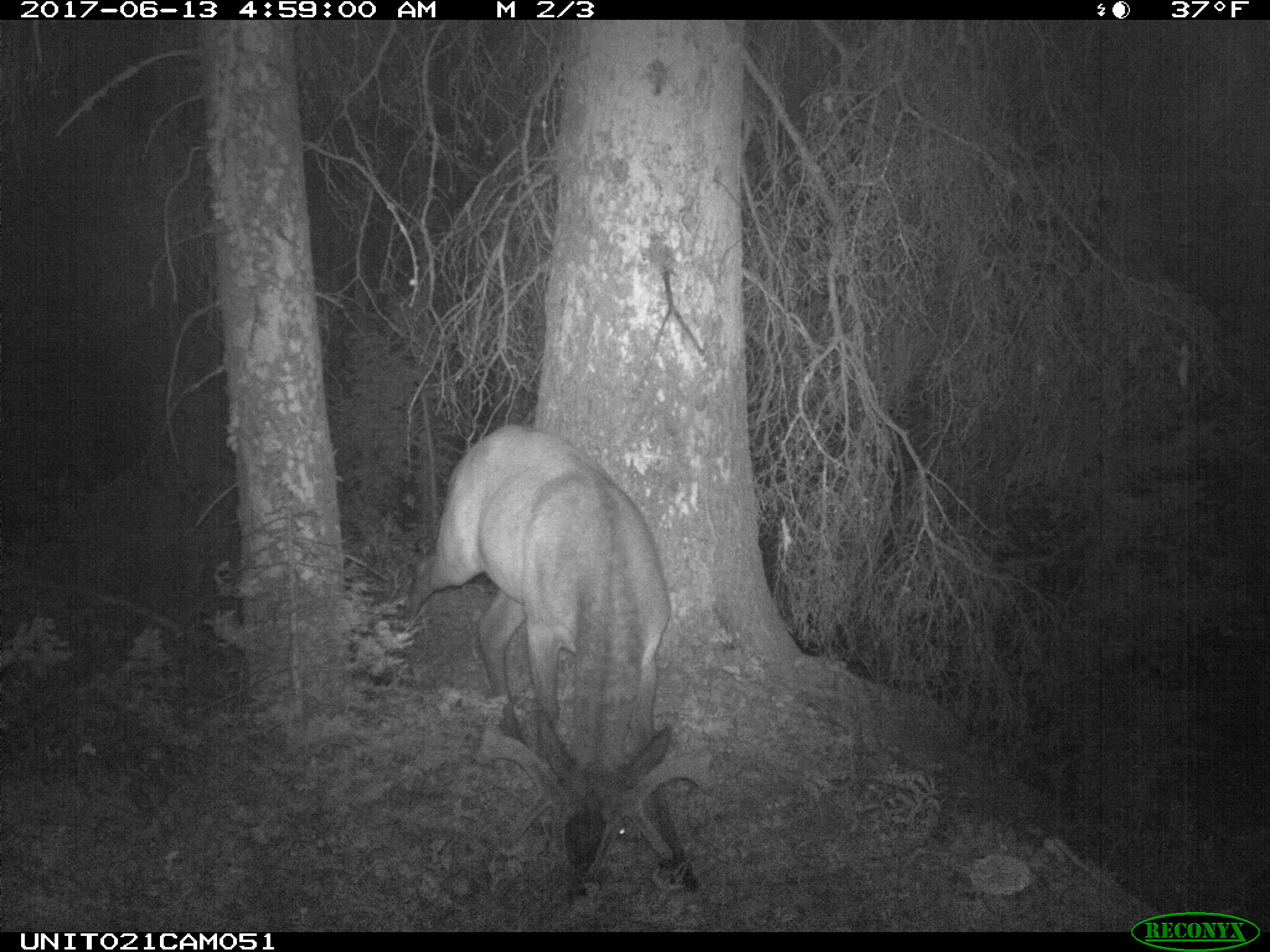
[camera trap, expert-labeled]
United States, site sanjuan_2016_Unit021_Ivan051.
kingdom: Animalia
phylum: Chordata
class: Mammalia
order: Artiodactyla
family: Cervidae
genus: Cervus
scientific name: Cervus elaphus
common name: red deer